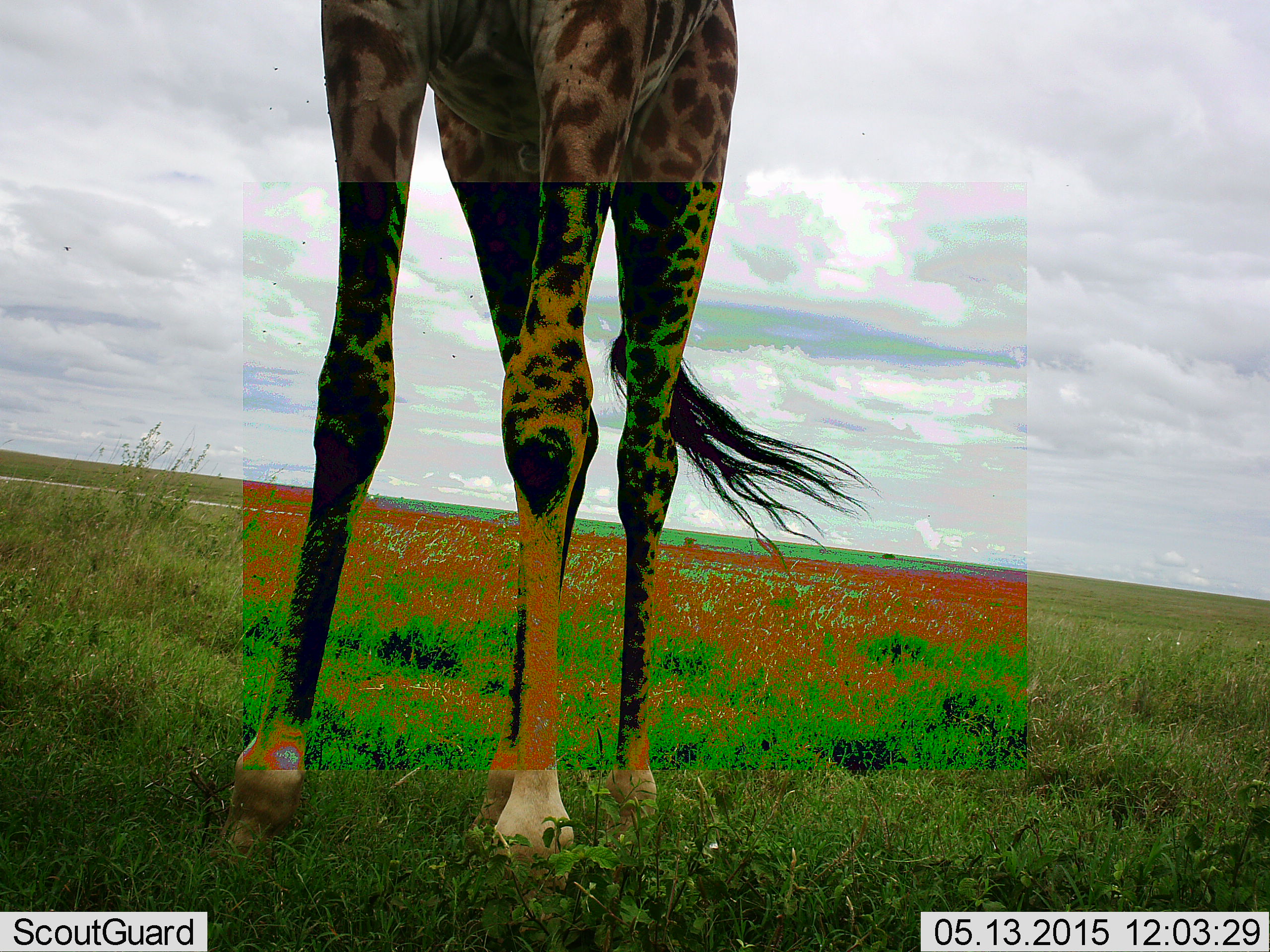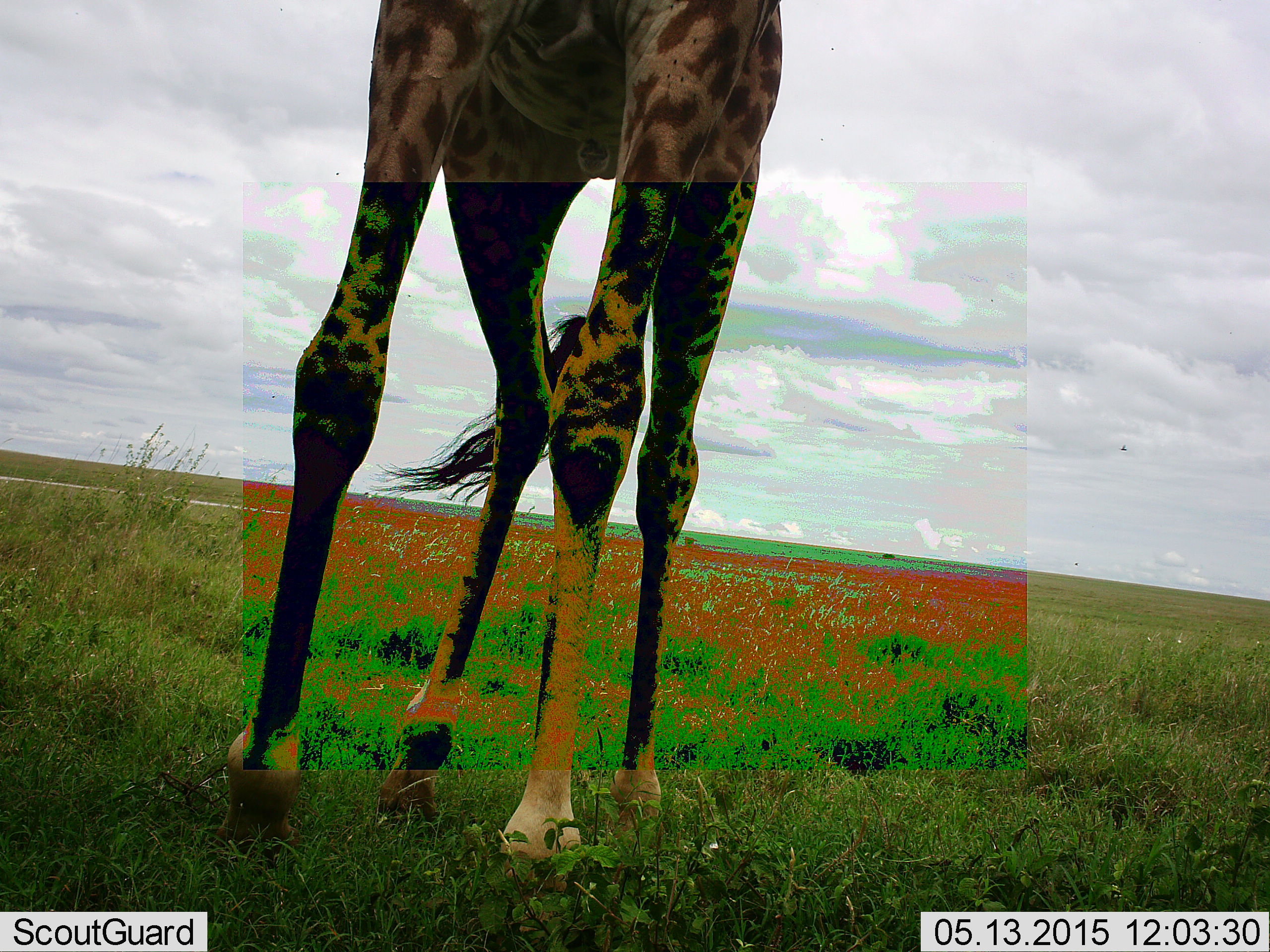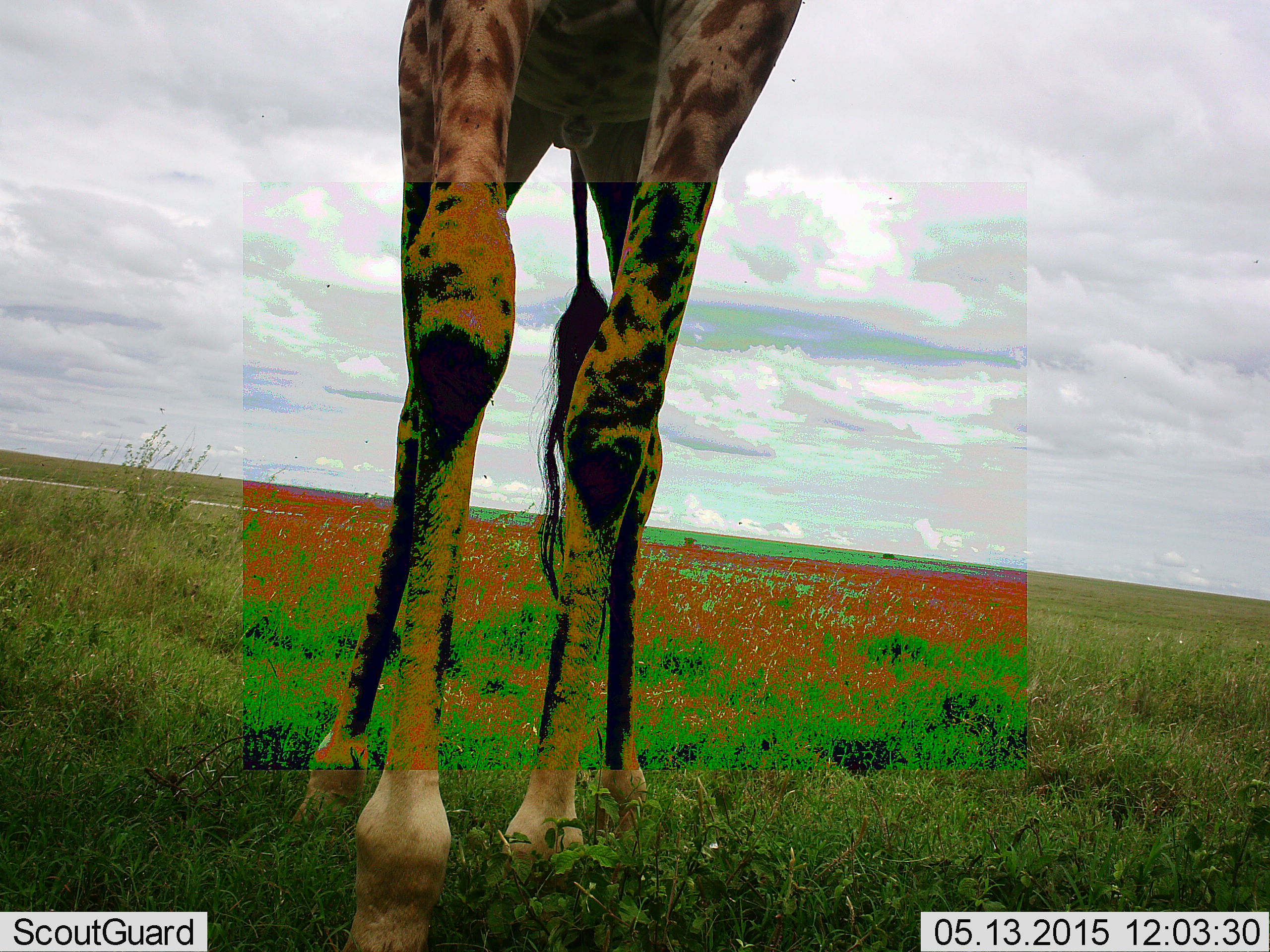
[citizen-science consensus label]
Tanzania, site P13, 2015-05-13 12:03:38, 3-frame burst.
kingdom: Animalia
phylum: Chordata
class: Mammalia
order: Artiodactyla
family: Giraffidae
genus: Giraffa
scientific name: Giraffa camelopardalis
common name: giraffe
Giraffe (Giraffa camelopardalis), count 1. Behavior (volunteer vote fractions): standing 50%, resting 0%, moving 50%, interacting 0%. Young present (vote fraction): 0%. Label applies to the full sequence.